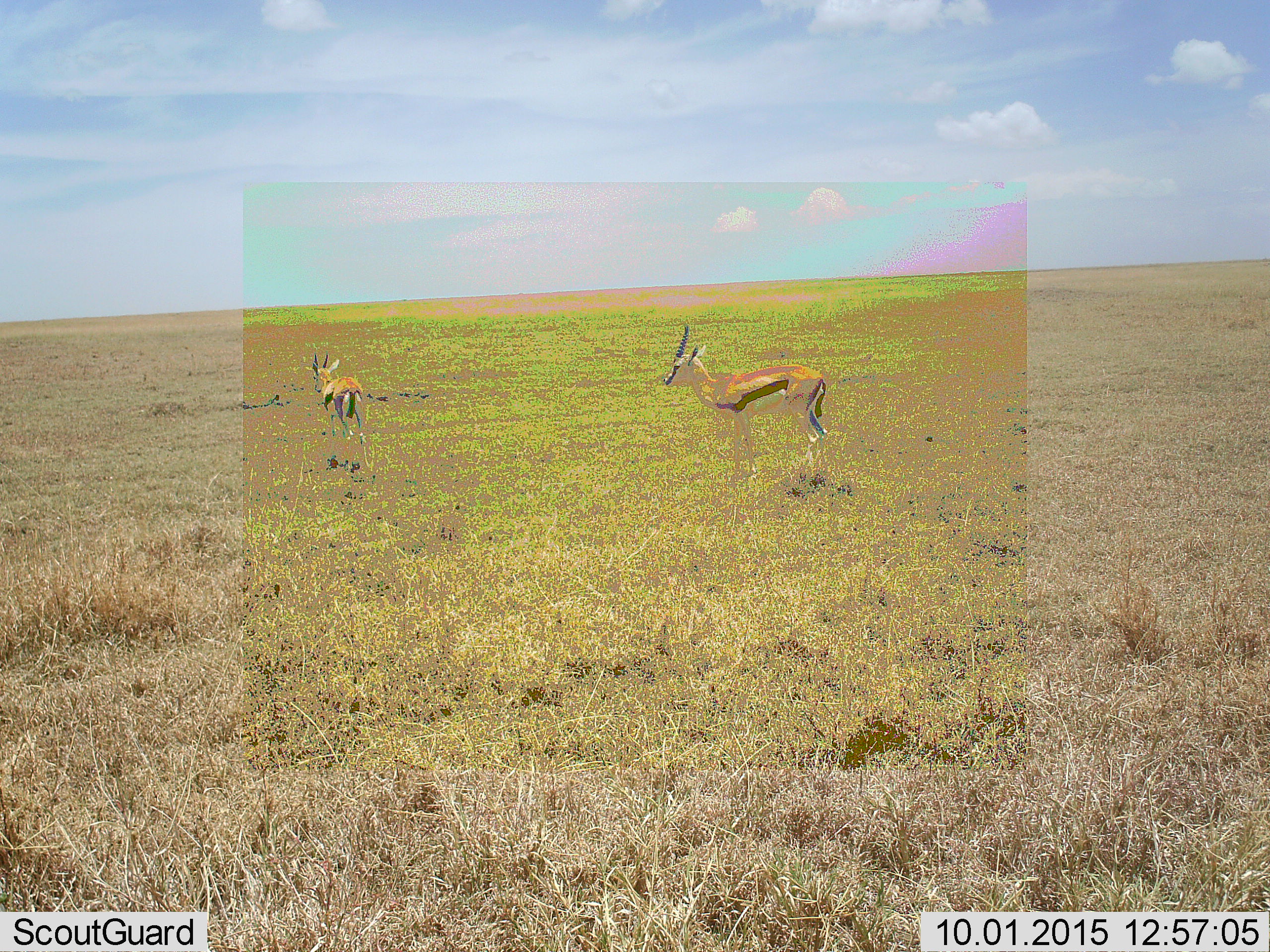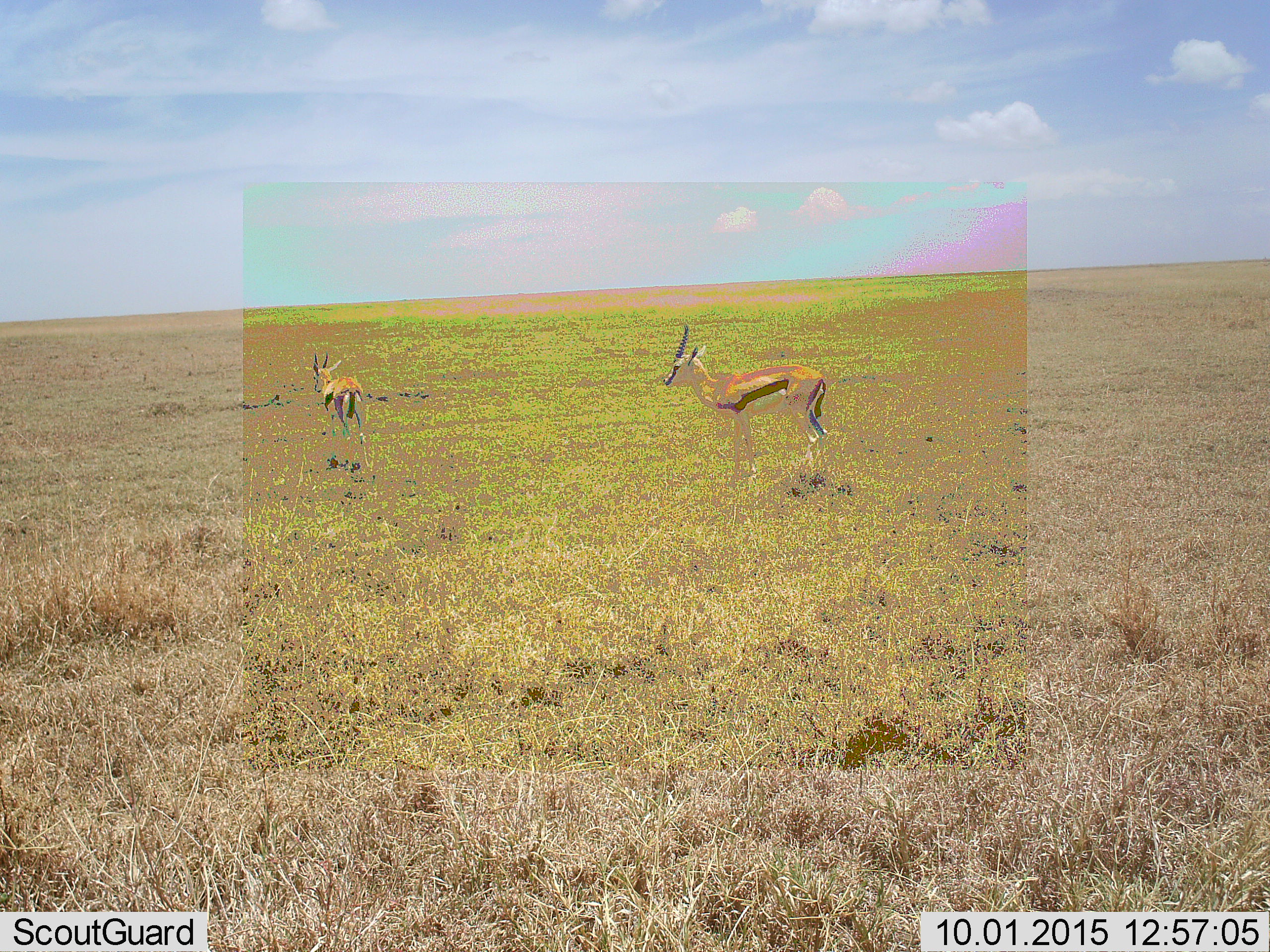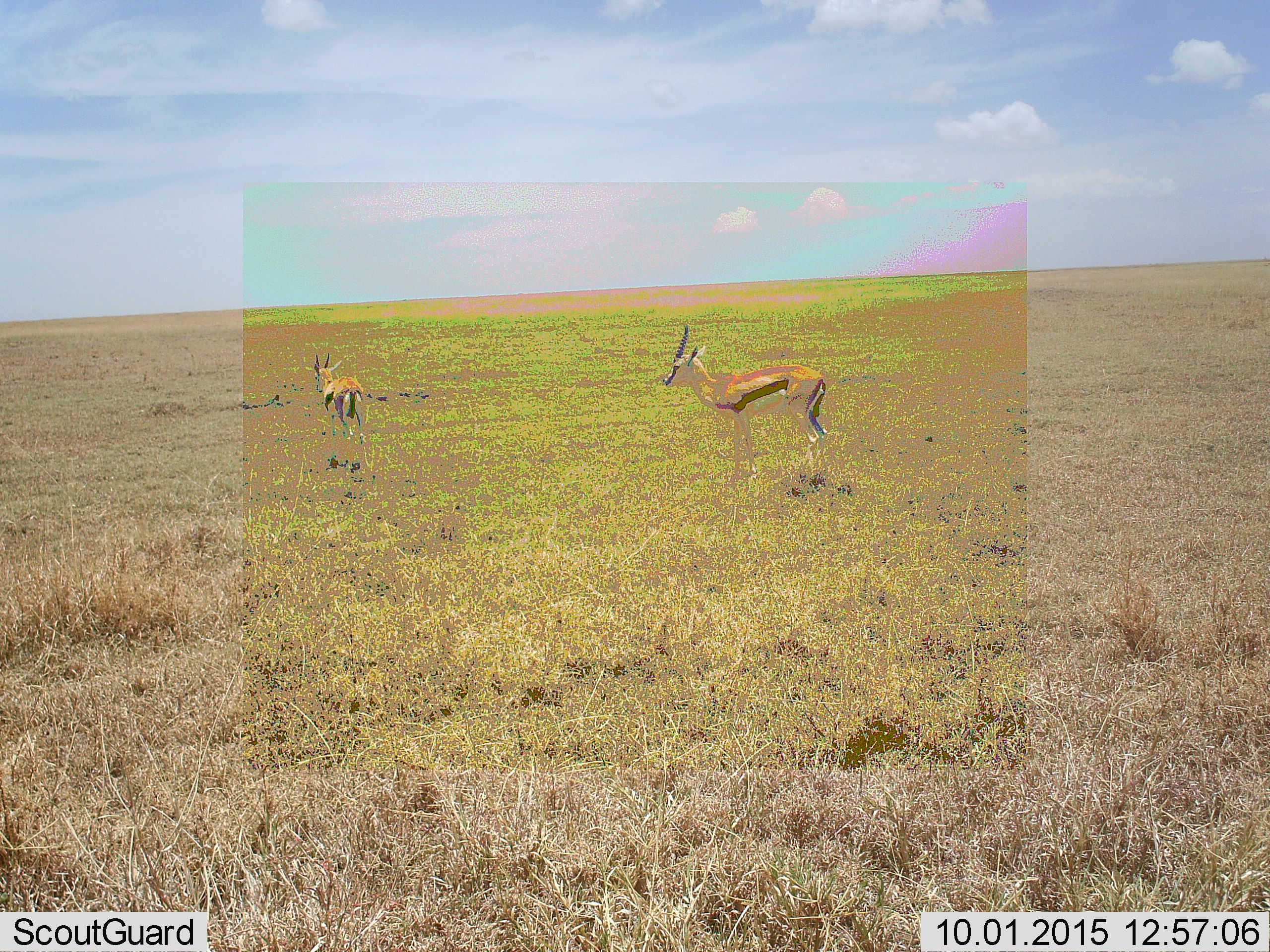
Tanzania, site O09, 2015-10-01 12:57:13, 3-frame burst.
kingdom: Animalia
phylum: Chordata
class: Mammalia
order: Artiodactyla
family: Bovidae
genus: Eudorcas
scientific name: Eudorcas thomsonii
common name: thomson's gazelle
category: gazellethomsons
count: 2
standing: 88%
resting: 0%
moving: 12%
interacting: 0%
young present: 0%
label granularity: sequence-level